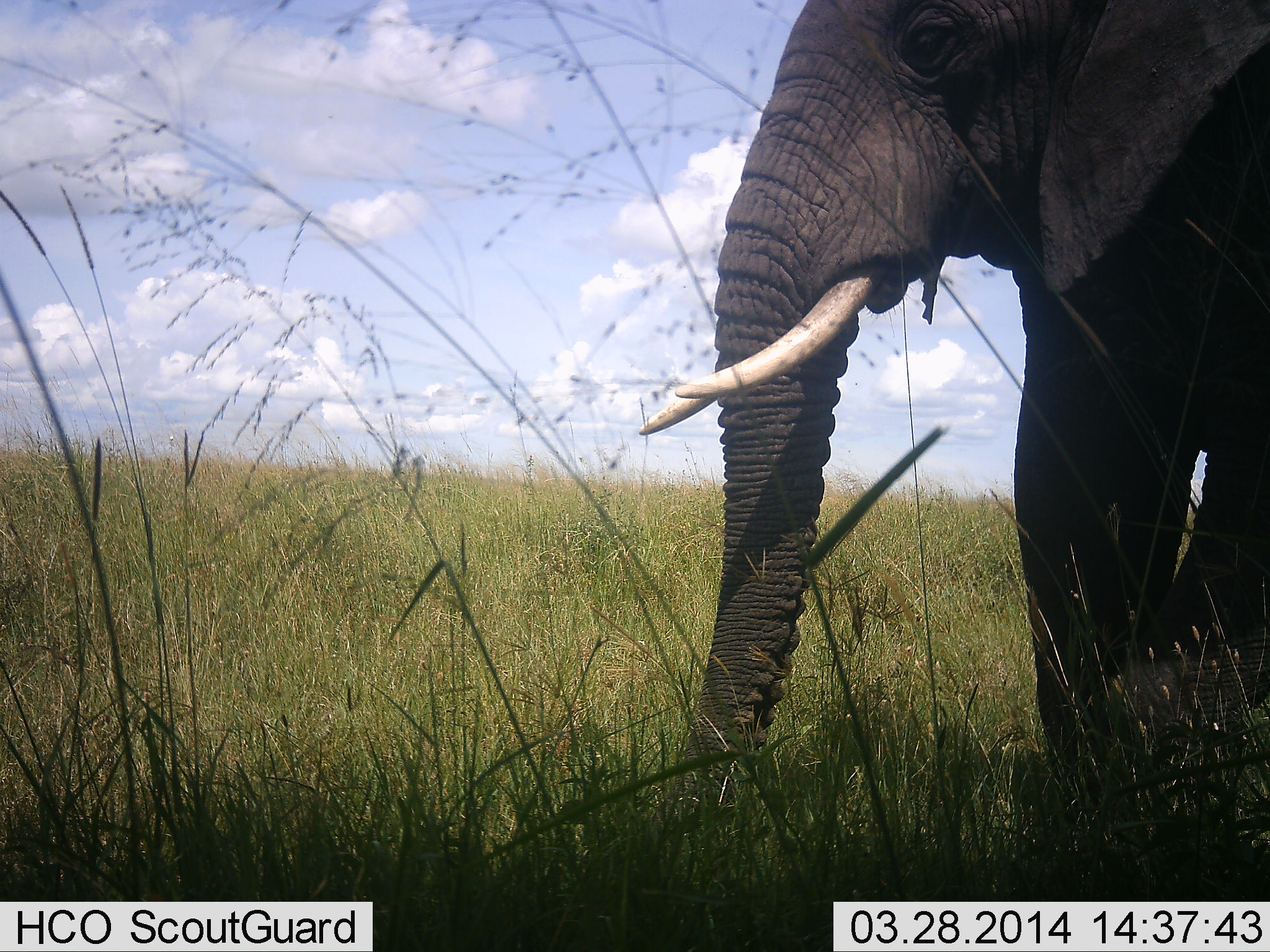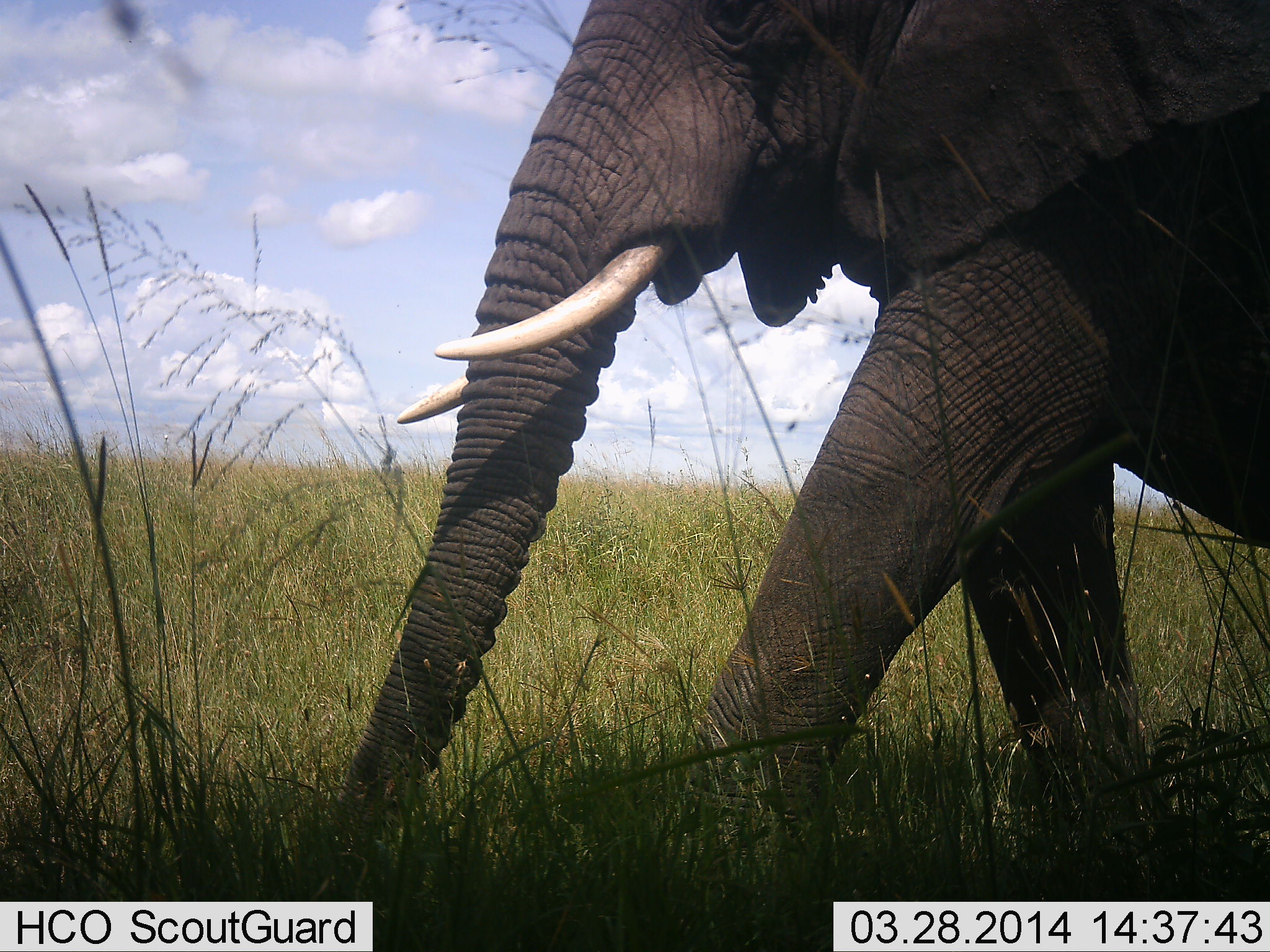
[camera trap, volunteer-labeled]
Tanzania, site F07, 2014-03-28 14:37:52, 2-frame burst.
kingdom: Animalia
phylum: Chordata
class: Mammalia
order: Proboscidea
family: Elephantidae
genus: Loxodonta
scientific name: Loxodonta africana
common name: african bush elephant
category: elephant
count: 1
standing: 0%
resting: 0%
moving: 100%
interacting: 0%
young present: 10%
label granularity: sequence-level